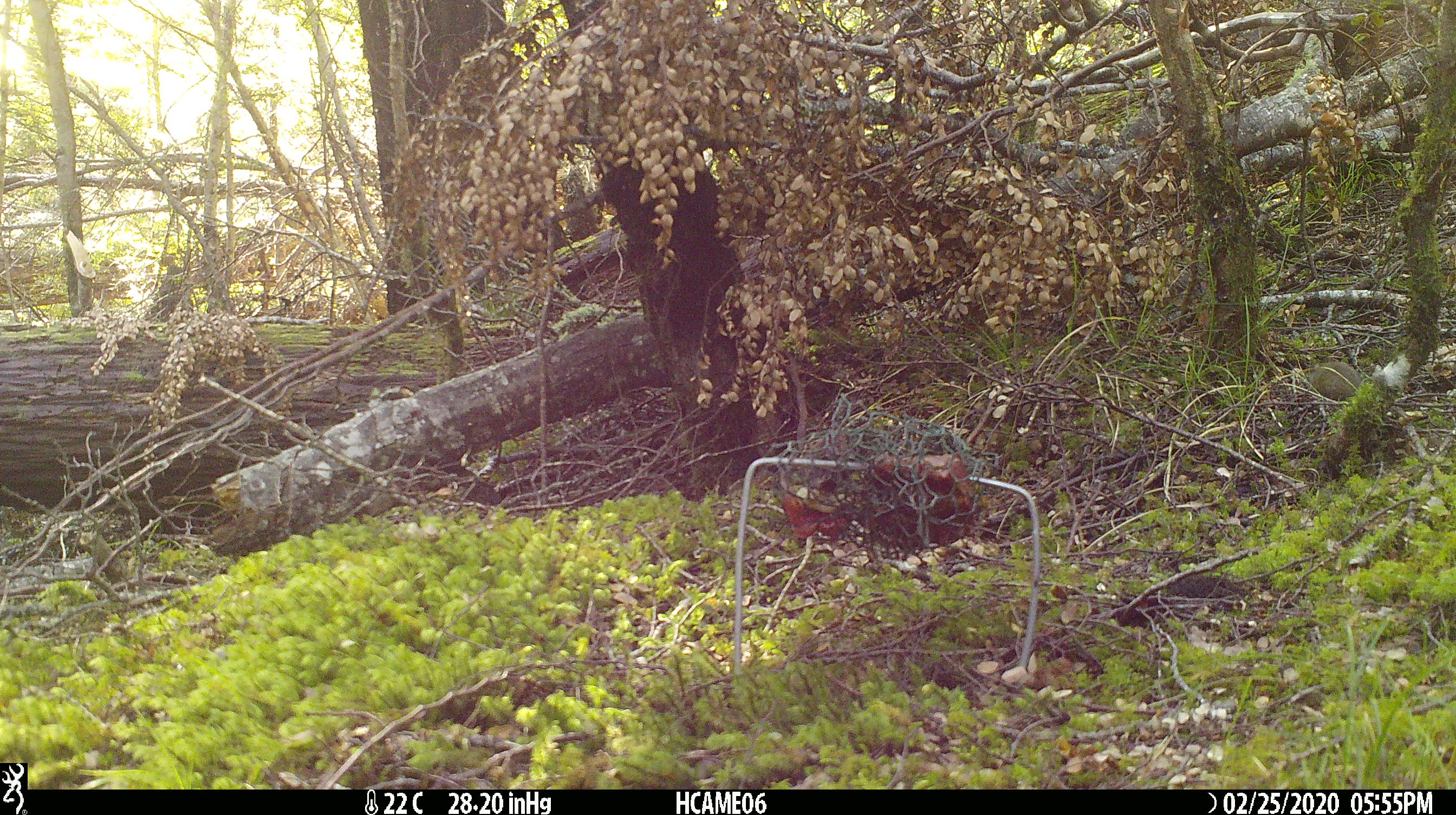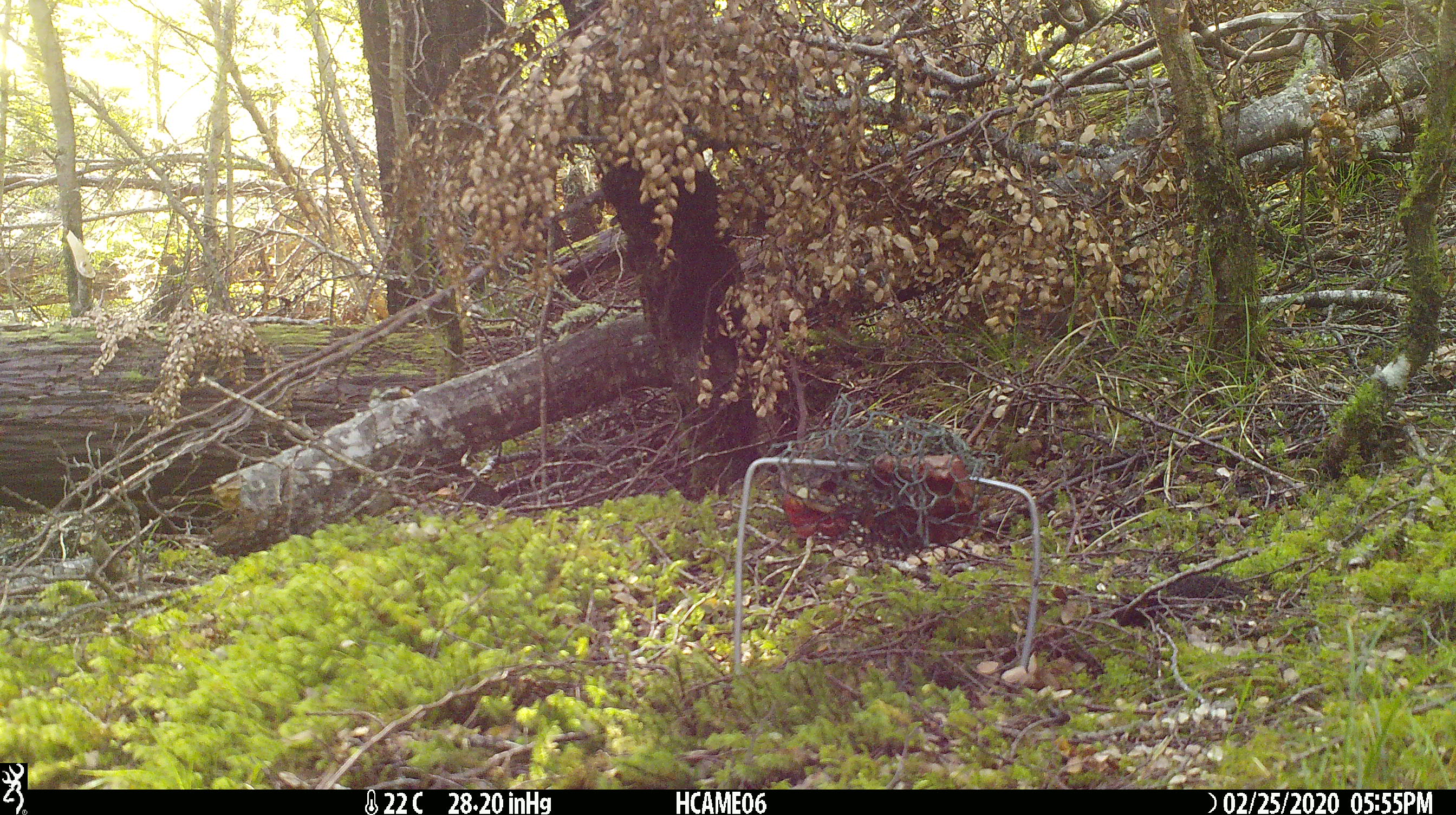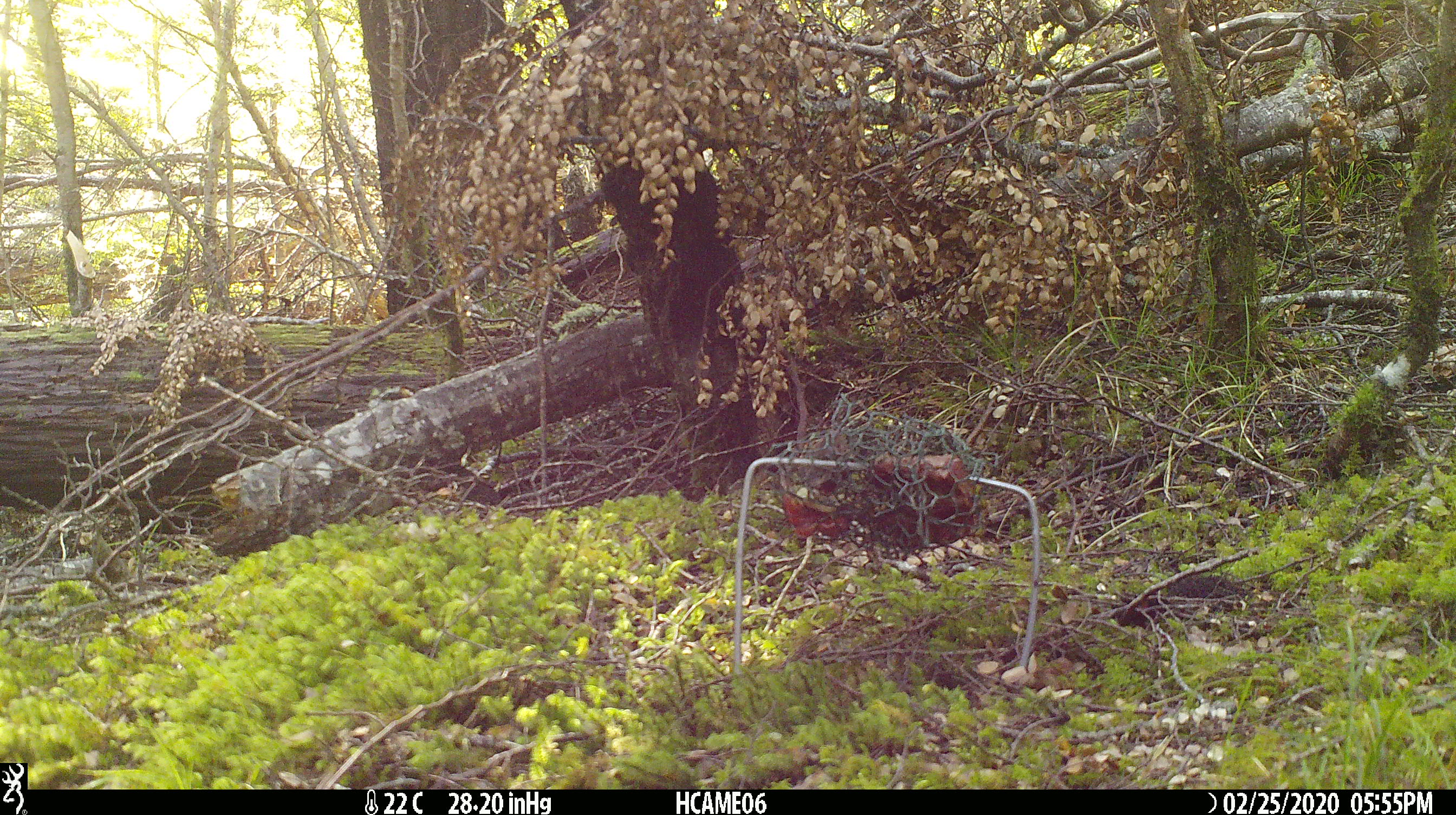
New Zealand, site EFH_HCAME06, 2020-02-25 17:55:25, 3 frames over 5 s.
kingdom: Animalia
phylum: Chordata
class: Mammalia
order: Rodentia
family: Muridae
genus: Mus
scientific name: Mus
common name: mouse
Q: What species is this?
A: Mouse (Mus).